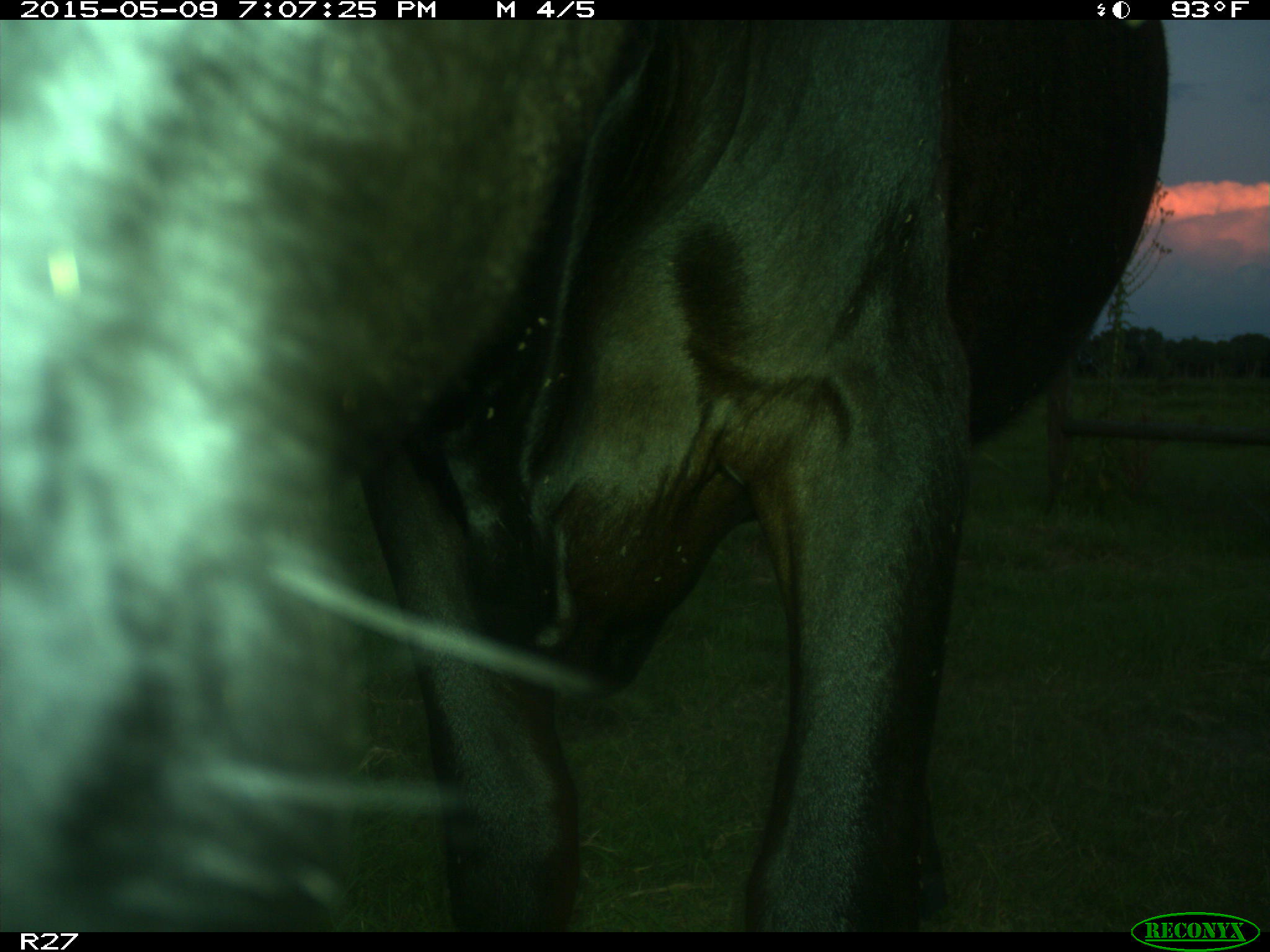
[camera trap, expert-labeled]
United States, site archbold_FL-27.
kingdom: Animalia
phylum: Chordata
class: Mammalia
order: Artiodactyla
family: Bovidae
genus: Bos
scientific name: Bos taurus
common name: domestic cow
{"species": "Bos taurus (domestic cow)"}